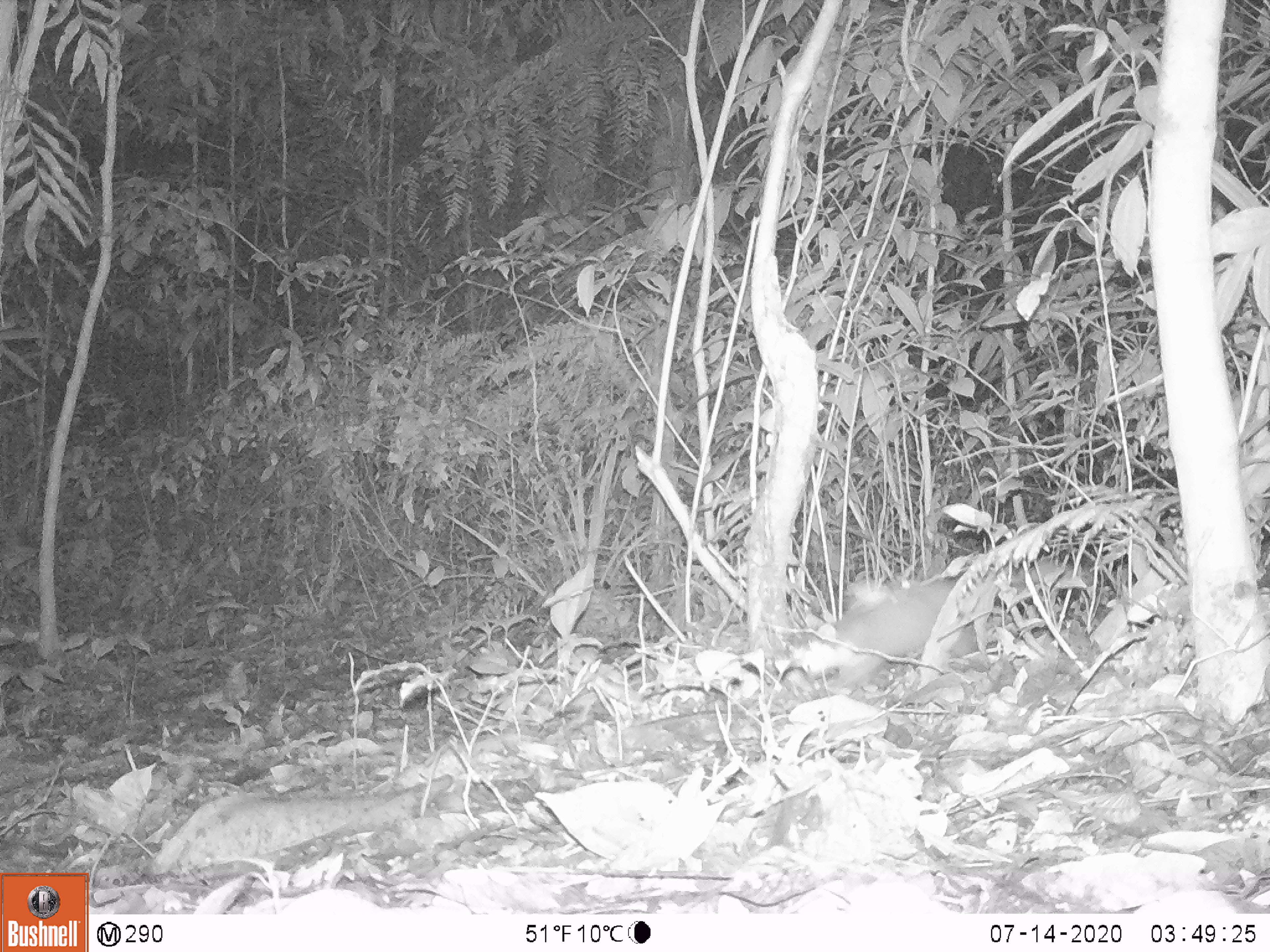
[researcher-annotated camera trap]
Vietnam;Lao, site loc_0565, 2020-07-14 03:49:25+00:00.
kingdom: Animalia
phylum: Chordata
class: Mammalia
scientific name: Mammalia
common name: mammal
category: unidentified small mammal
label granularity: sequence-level